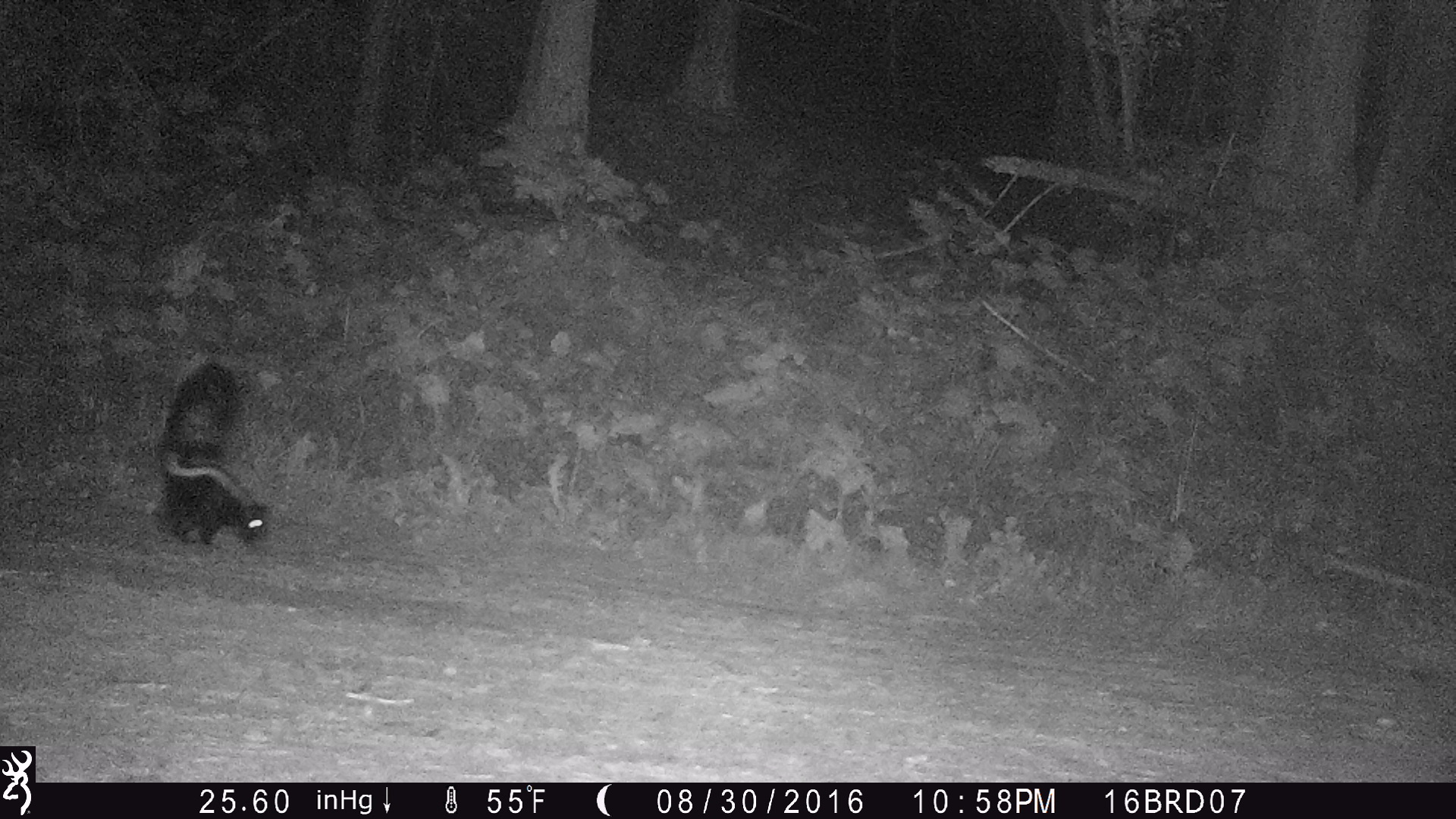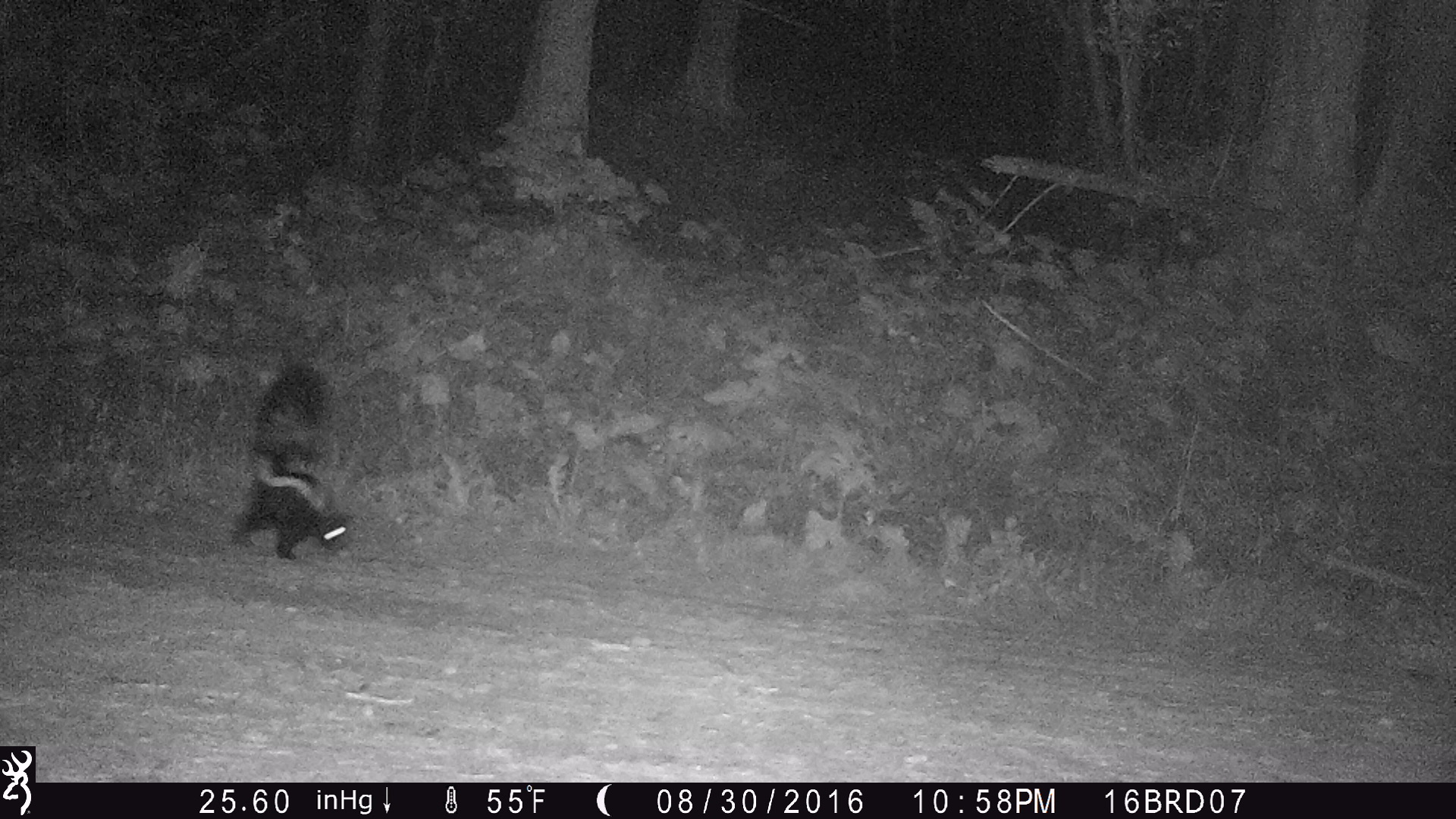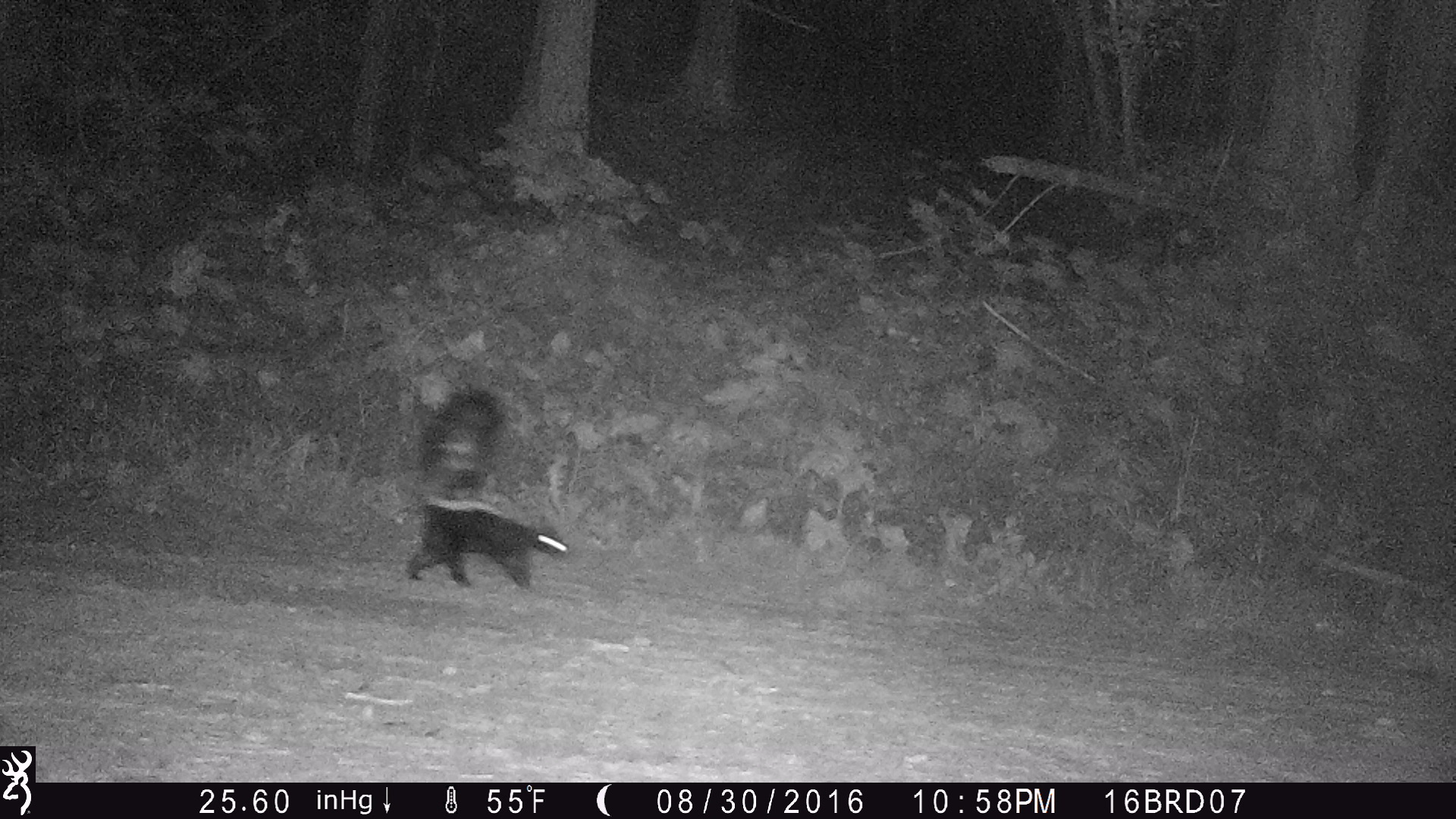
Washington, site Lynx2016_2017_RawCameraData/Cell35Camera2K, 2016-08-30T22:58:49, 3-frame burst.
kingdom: Animalia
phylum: Chordata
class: Mammalia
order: Carnivora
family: Mephitidae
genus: Mephitis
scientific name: Mephitis mephitis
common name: striped skunk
Mephitis mephitis (striped skunk). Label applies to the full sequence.